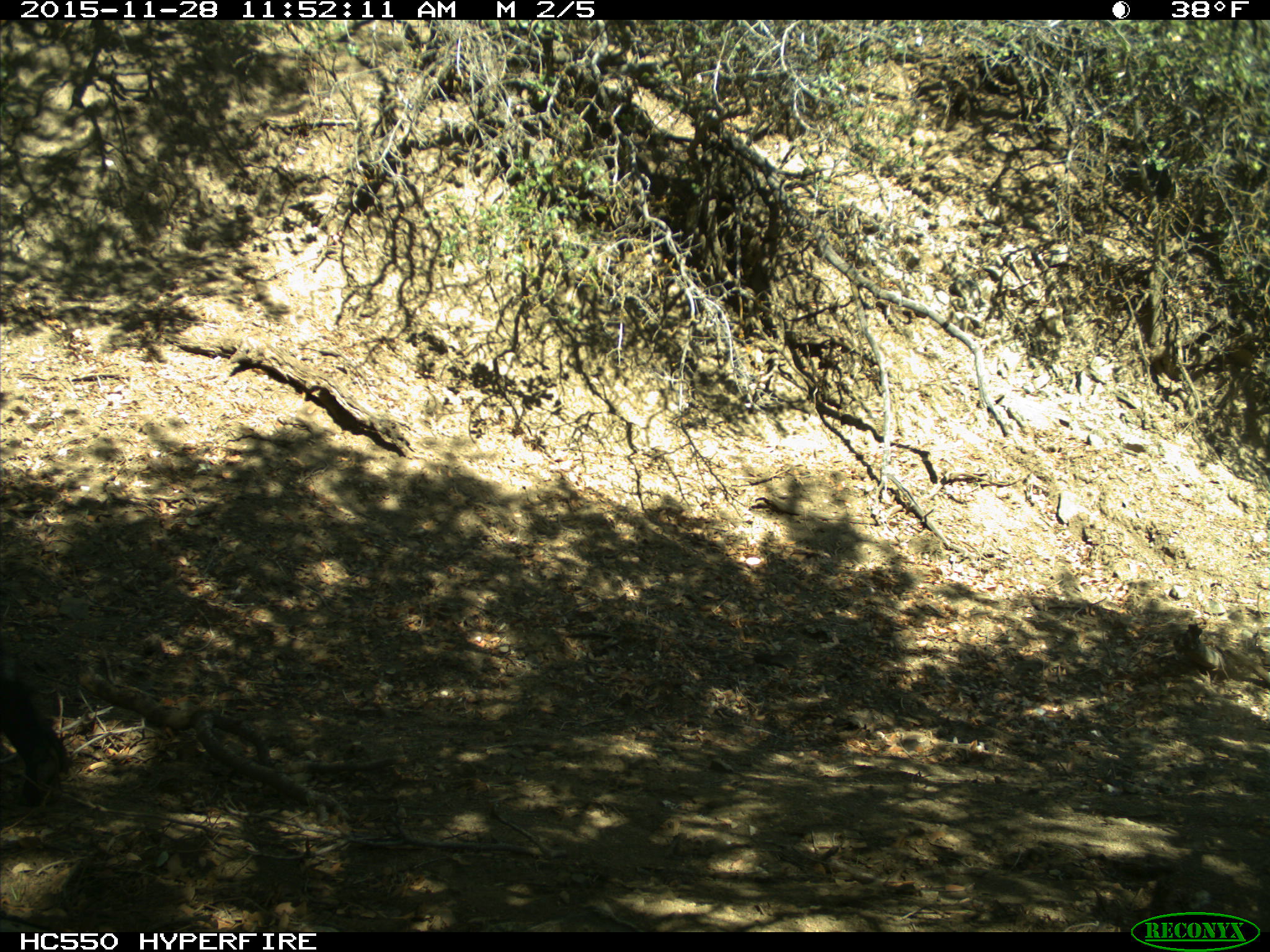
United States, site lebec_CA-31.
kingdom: Animalia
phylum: Chordata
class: Mammalia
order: Artiodactyla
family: Suidae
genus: Sus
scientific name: Sus scrofa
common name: wild boar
Sus scrofa (wild boar).